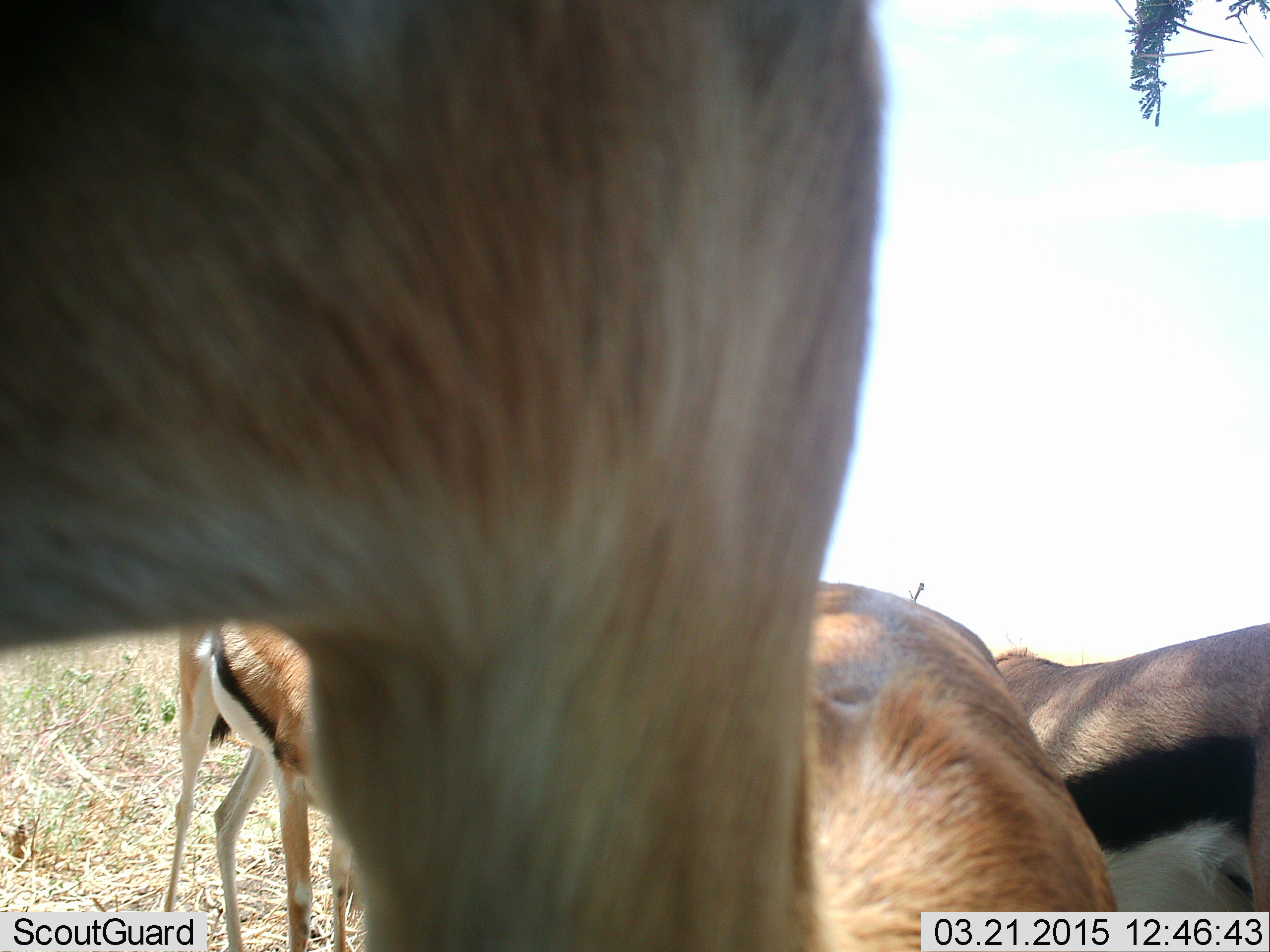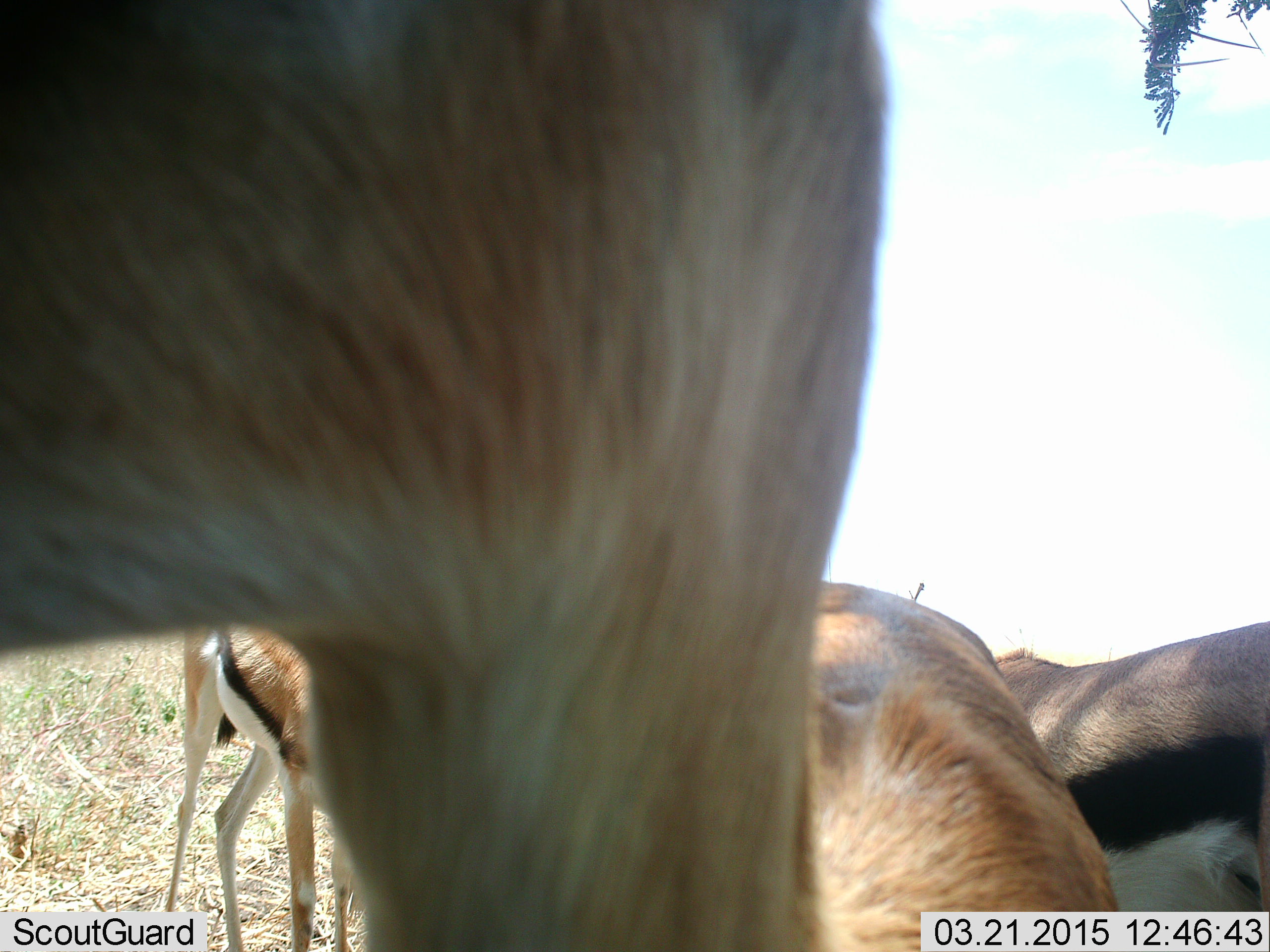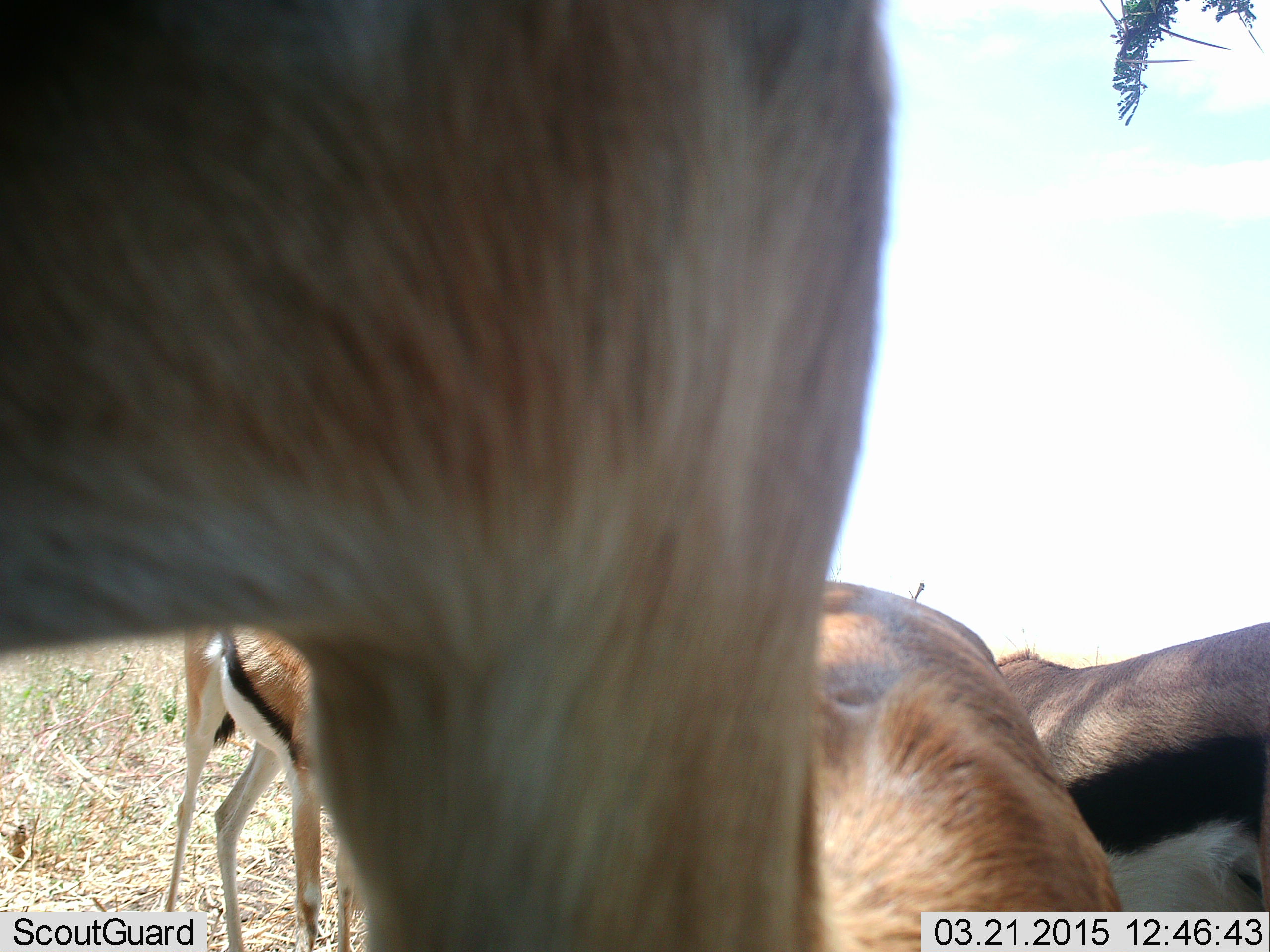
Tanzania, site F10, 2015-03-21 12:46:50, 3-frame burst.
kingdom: Animalia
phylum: Chordata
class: Mammalia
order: Artiodactyla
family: Bovidae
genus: Eudorcas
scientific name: Eudorcas thomsonii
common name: thomson's gazelle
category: gazellethomsons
Gazellethomsons (thomson's gazelle) (Eudorcas thomsonii), count 4. Behavior (volunteer vote fractions): standing 90%, resting 0%, moving 0%, interacting 0%. Young present (vote fraction): 0%. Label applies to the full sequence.